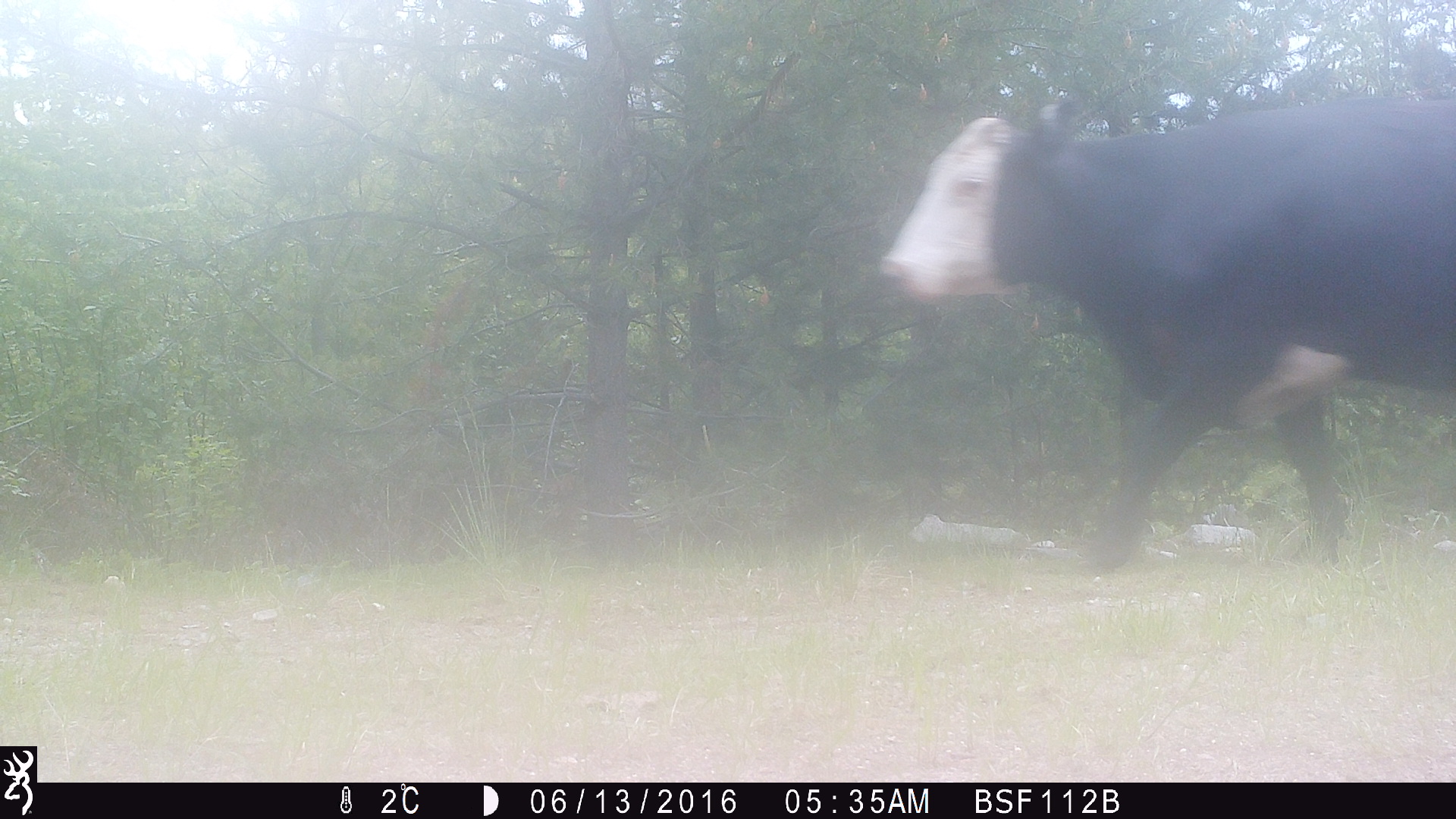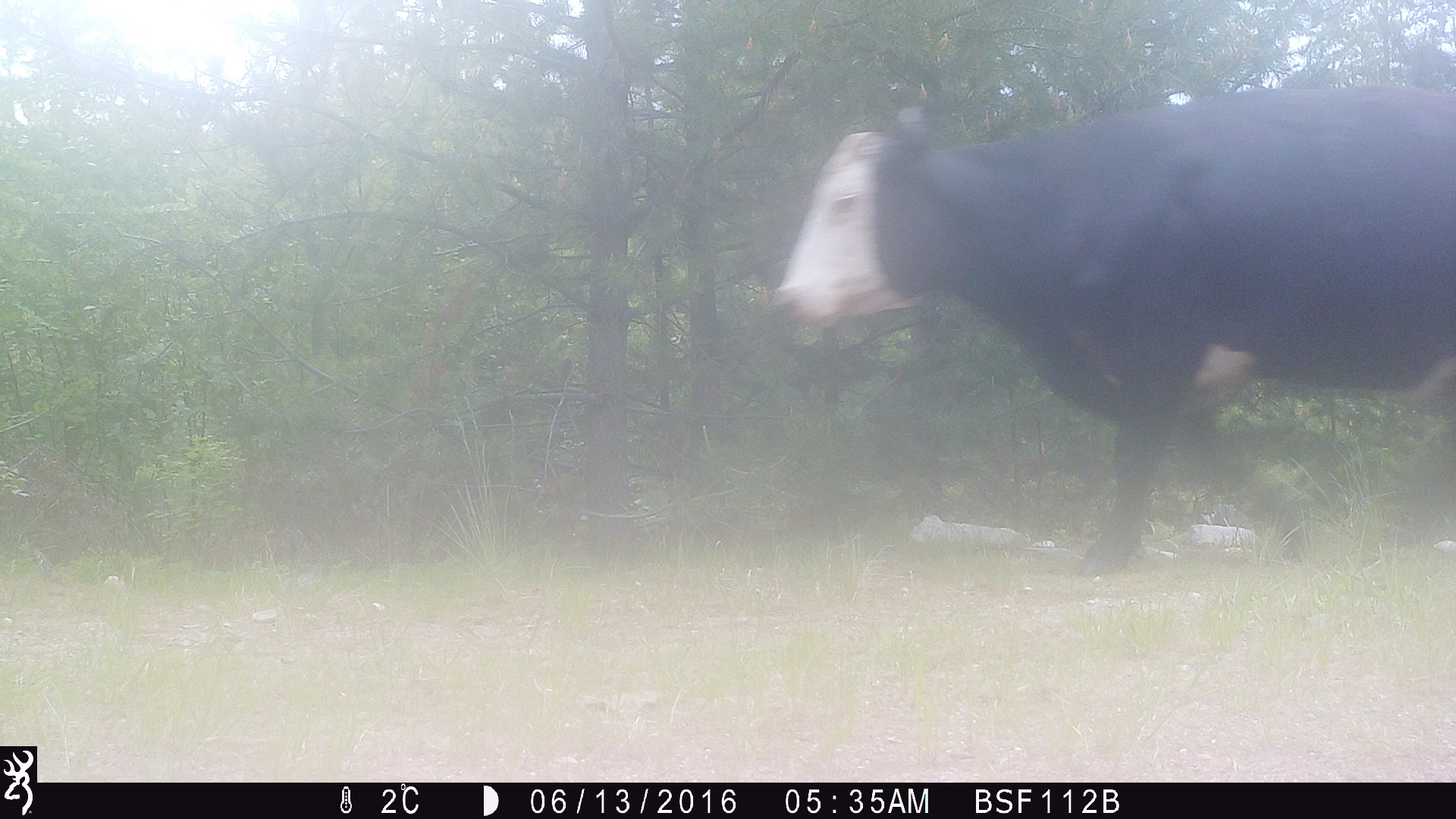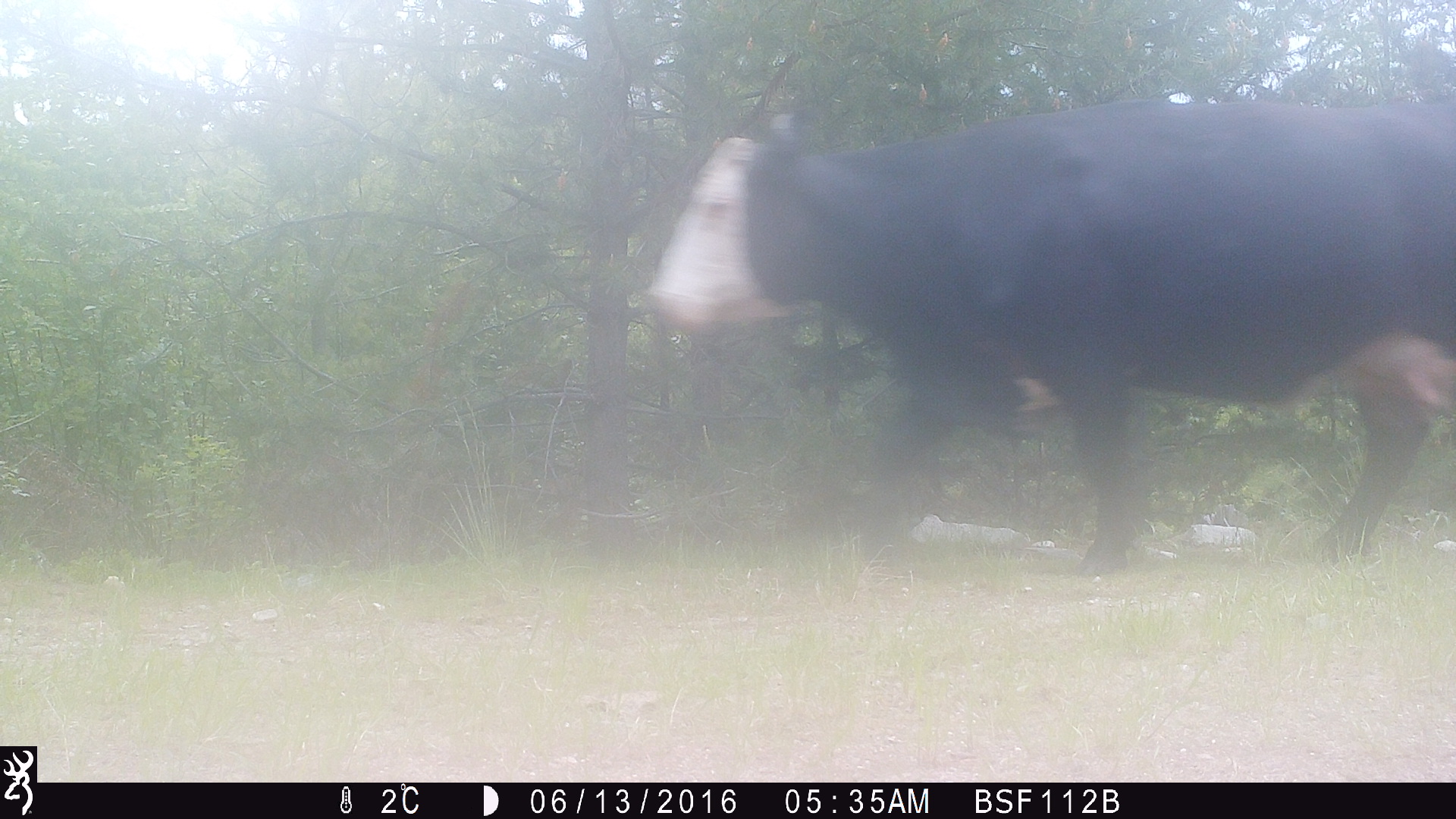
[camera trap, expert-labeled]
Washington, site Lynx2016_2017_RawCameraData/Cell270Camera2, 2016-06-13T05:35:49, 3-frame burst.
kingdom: Animalia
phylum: Chordata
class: Mammalia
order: Artiodactyla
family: Bovidae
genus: Bos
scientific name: Bos taurus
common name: domestic cattle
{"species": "domestic cattle (Bos taurus)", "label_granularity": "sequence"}